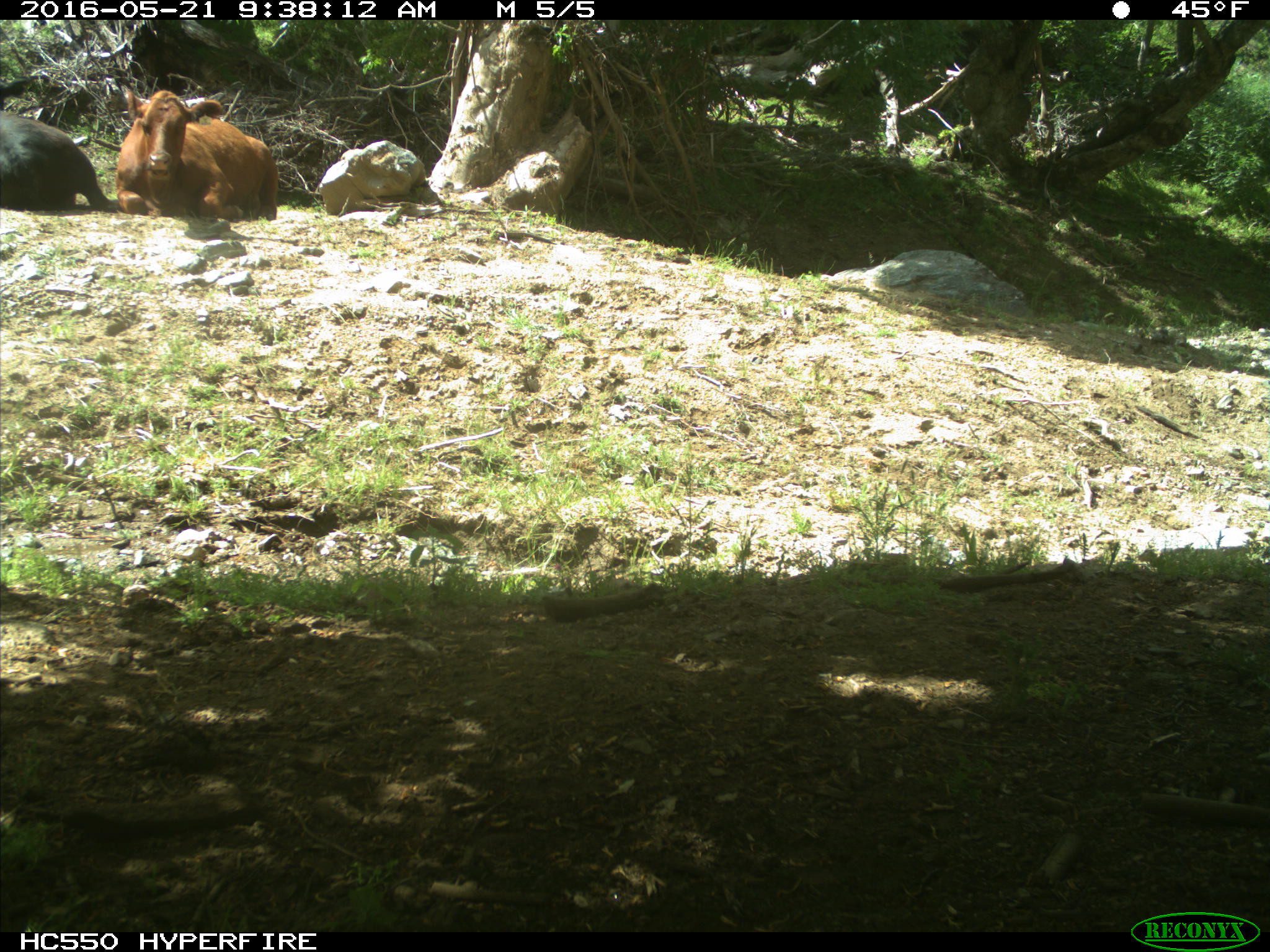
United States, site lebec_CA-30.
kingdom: Animalia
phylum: Chordata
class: Mammalia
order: Artiodactyla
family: Bovidae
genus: Bos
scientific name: Bos taurus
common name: domestic cow